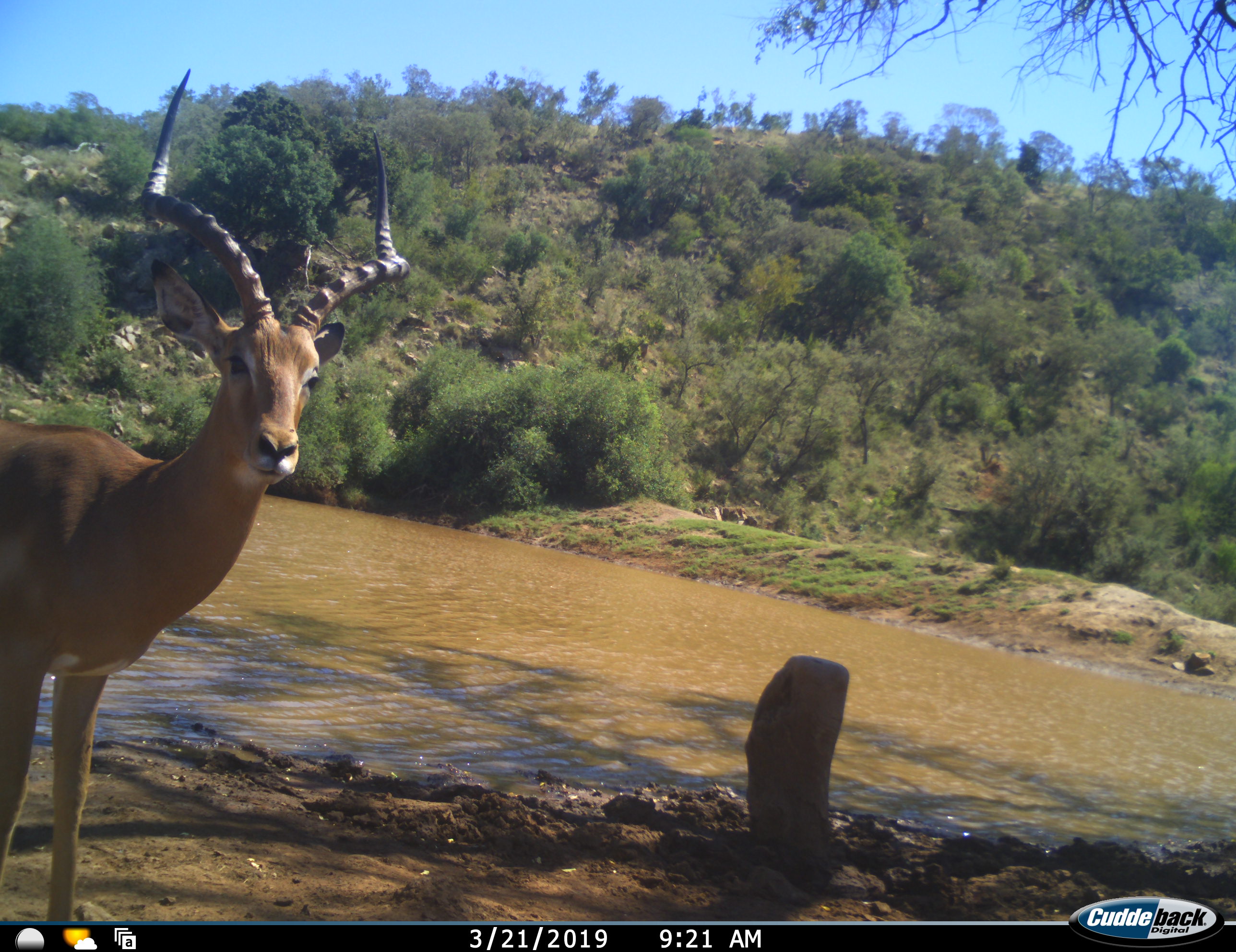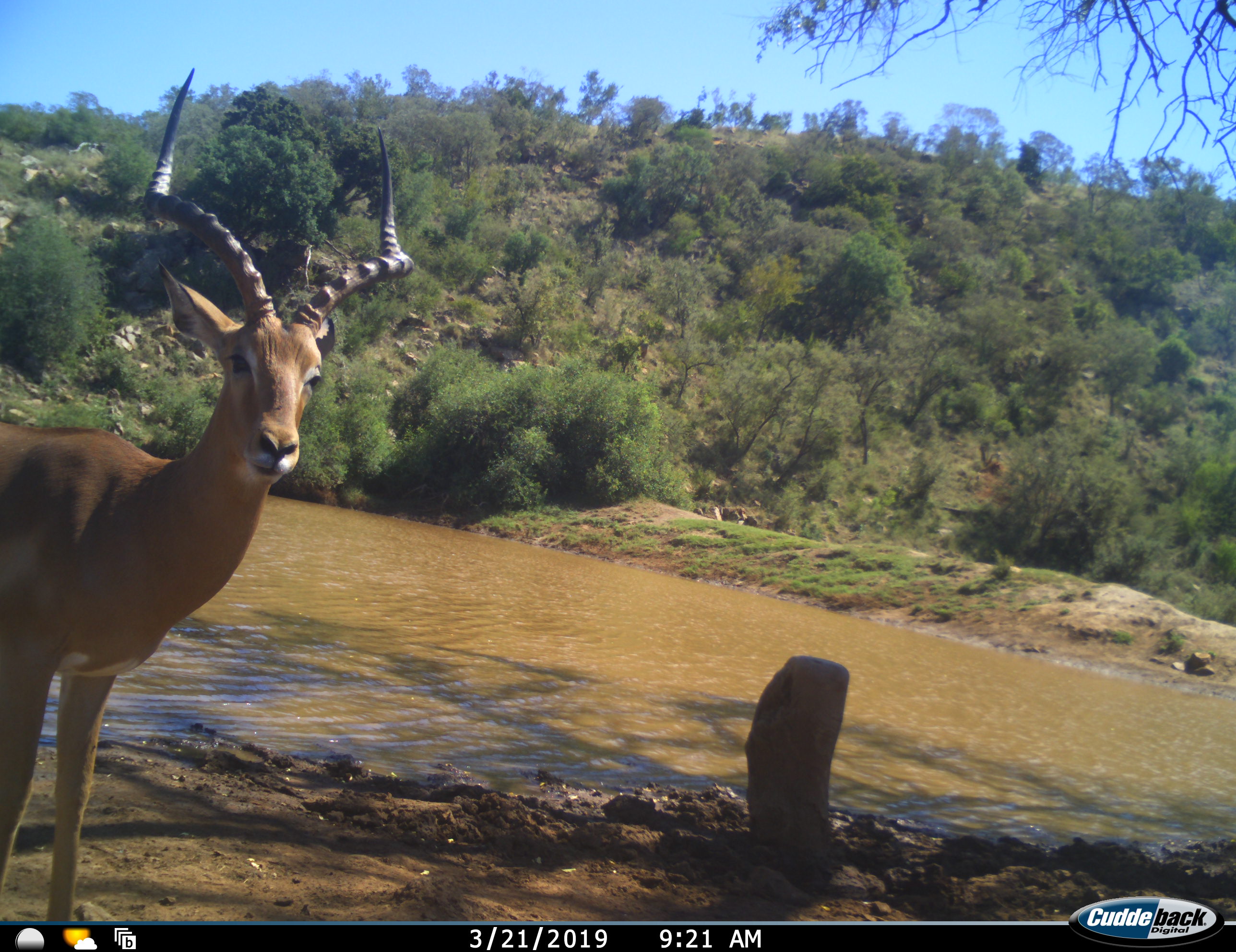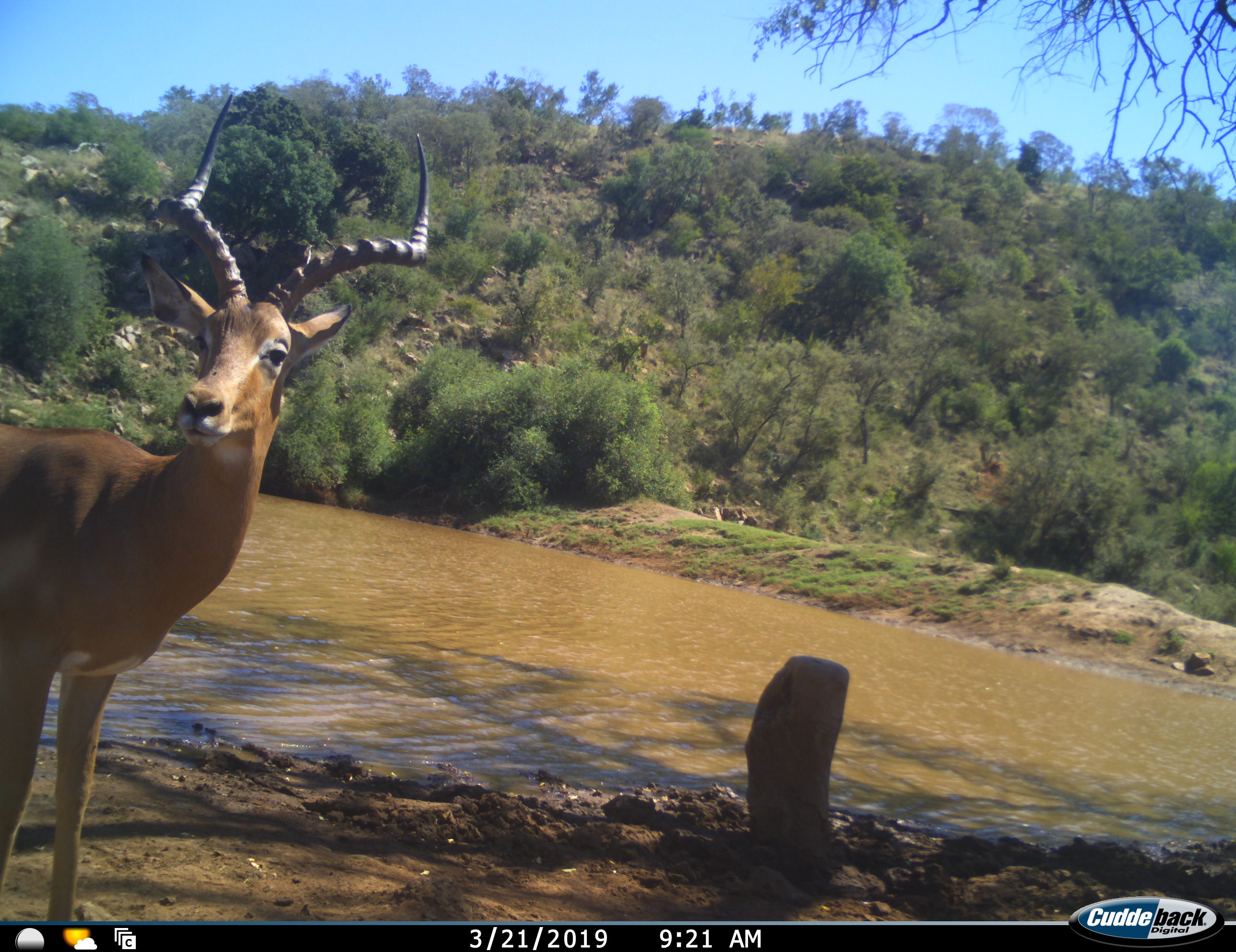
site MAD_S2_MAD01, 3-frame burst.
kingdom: Animalia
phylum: Chordata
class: Mammalia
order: Artiodactyla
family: Bovidae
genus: Aepyceros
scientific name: Aepyceros melampus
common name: impala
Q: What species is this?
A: Impala (Aepyceros melampus).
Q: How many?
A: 1.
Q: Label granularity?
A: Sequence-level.